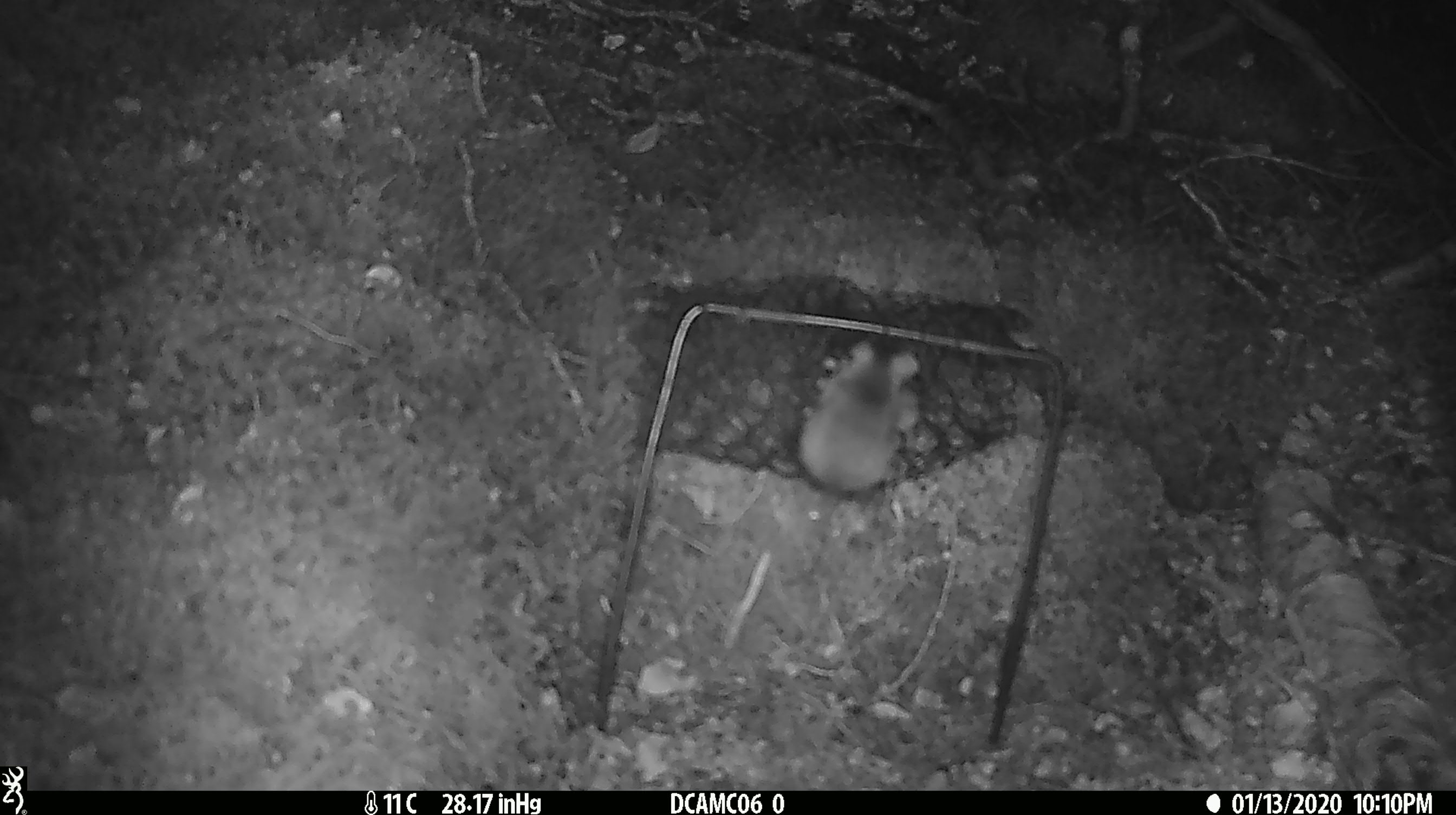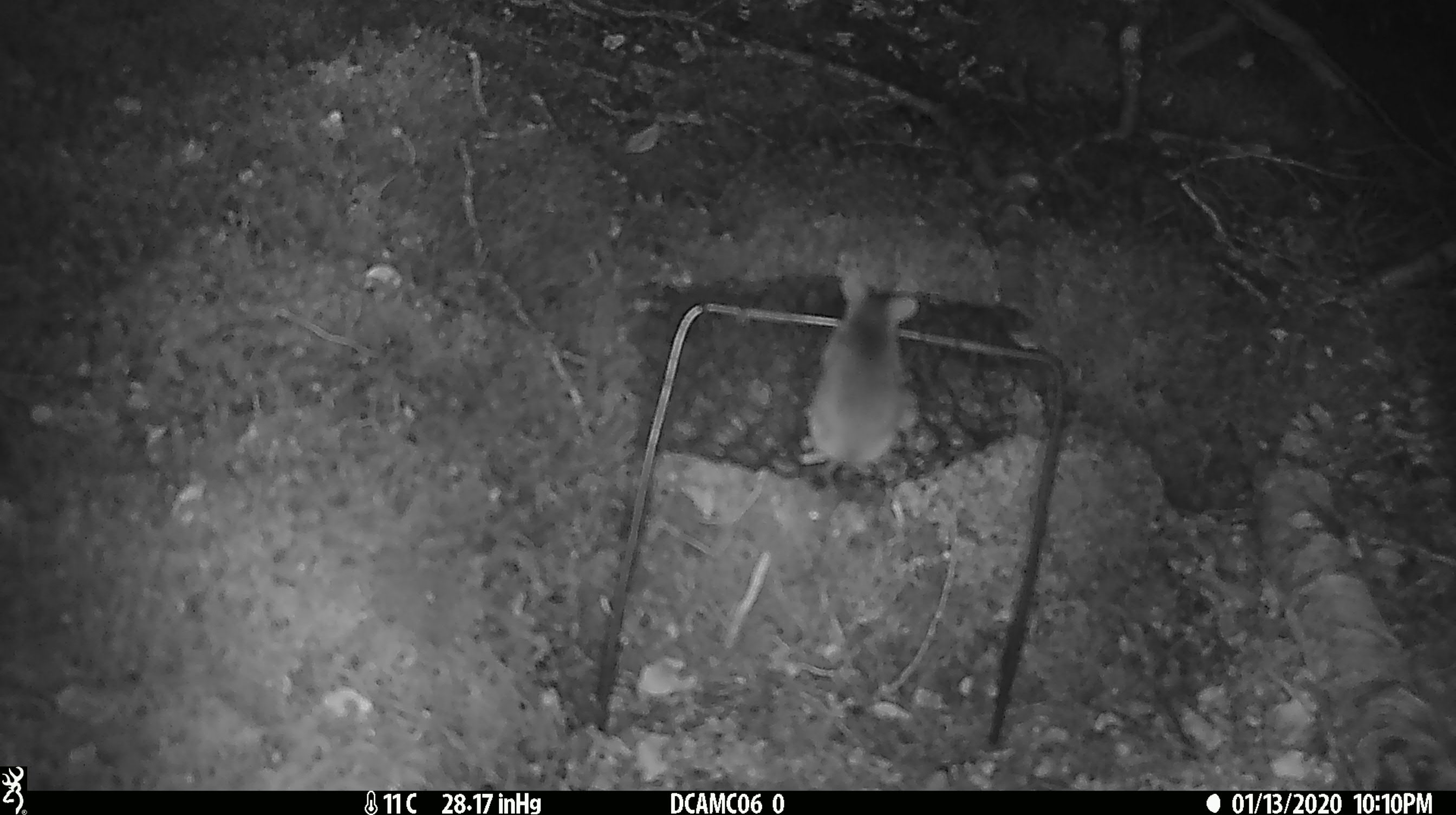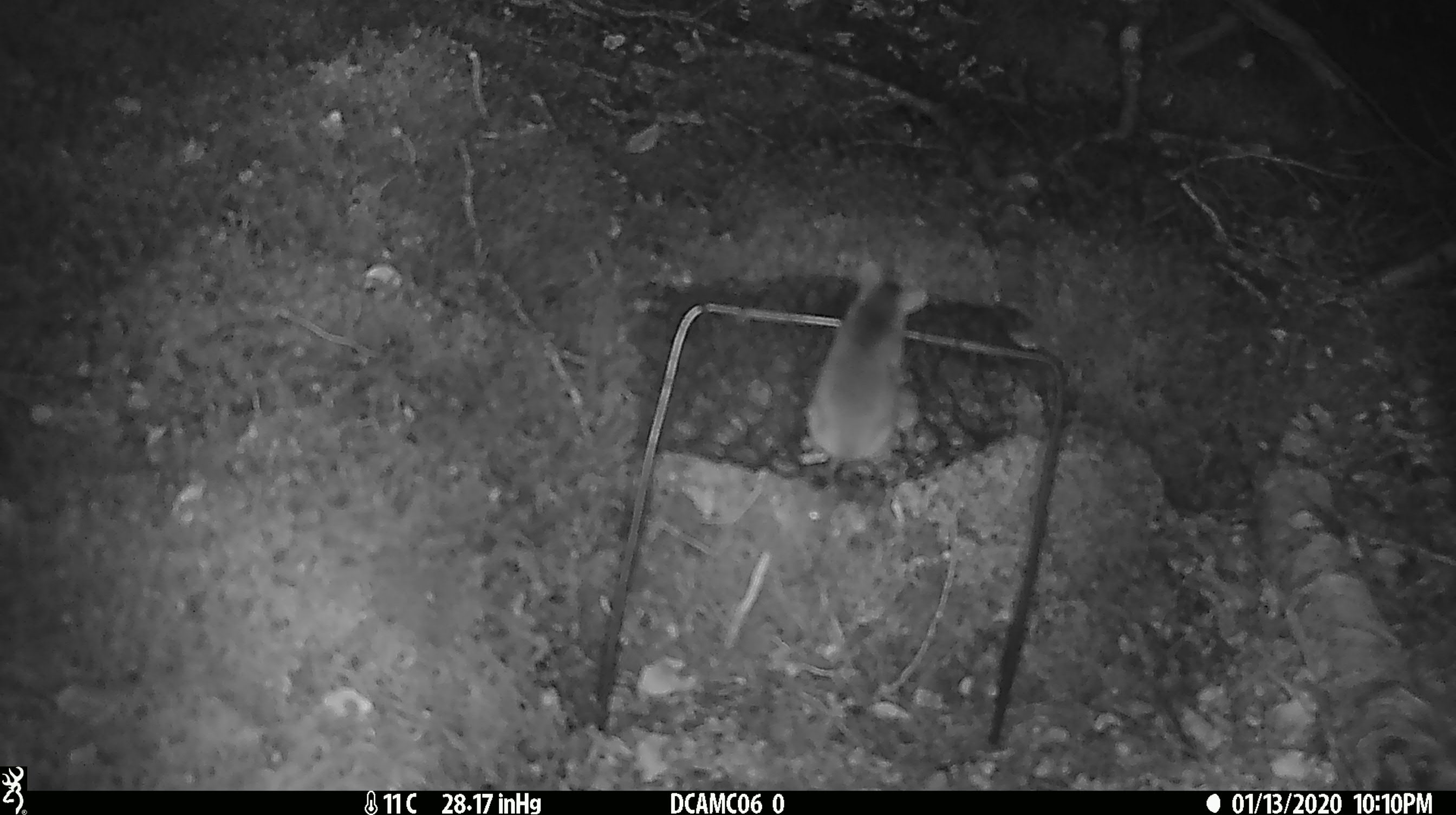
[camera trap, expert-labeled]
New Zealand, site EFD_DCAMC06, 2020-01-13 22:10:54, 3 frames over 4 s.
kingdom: Animalia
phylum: Chordata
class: Mammalia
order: Rodentia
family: Muridae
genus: Mus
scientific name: Mus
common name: mouse